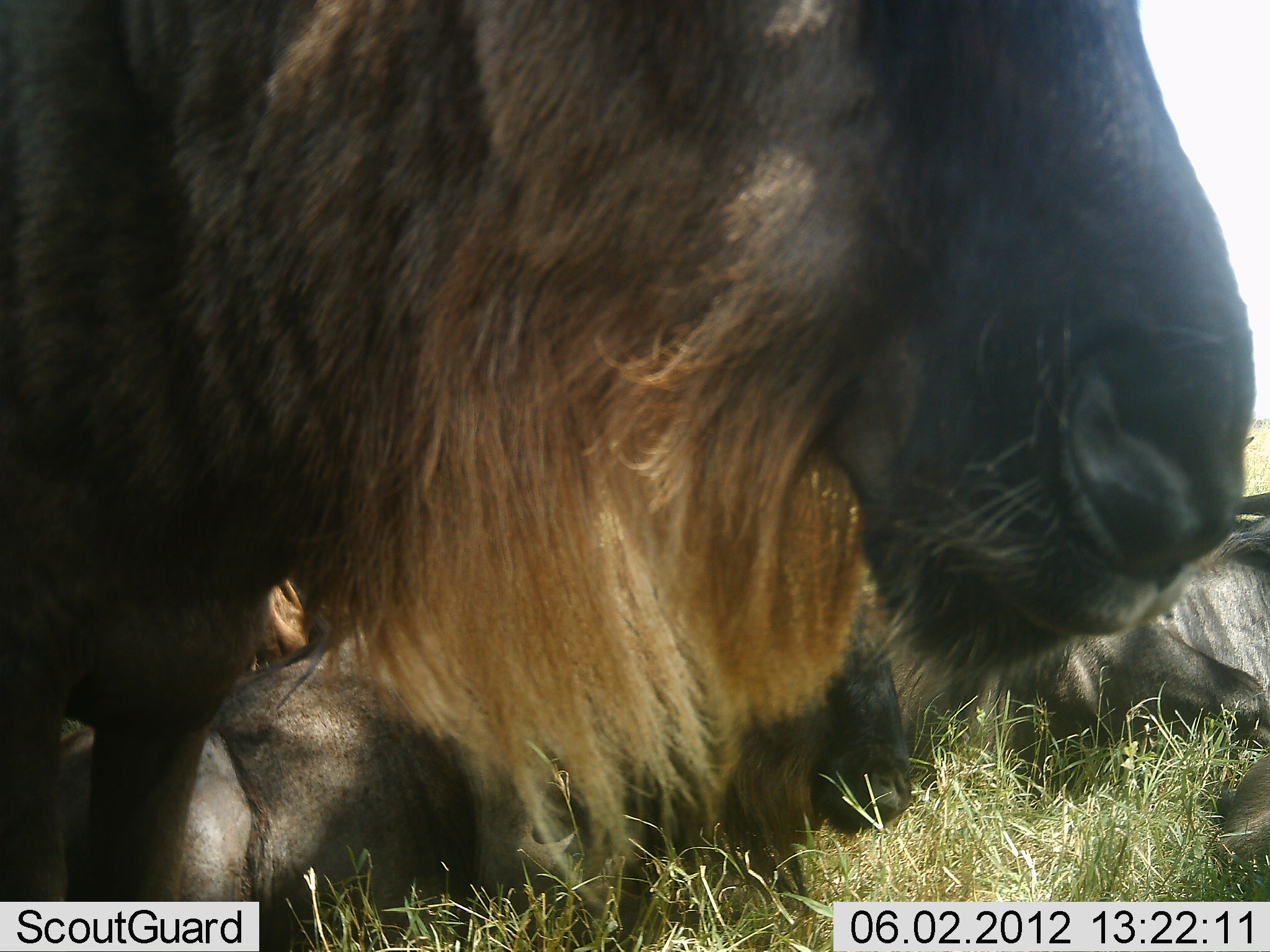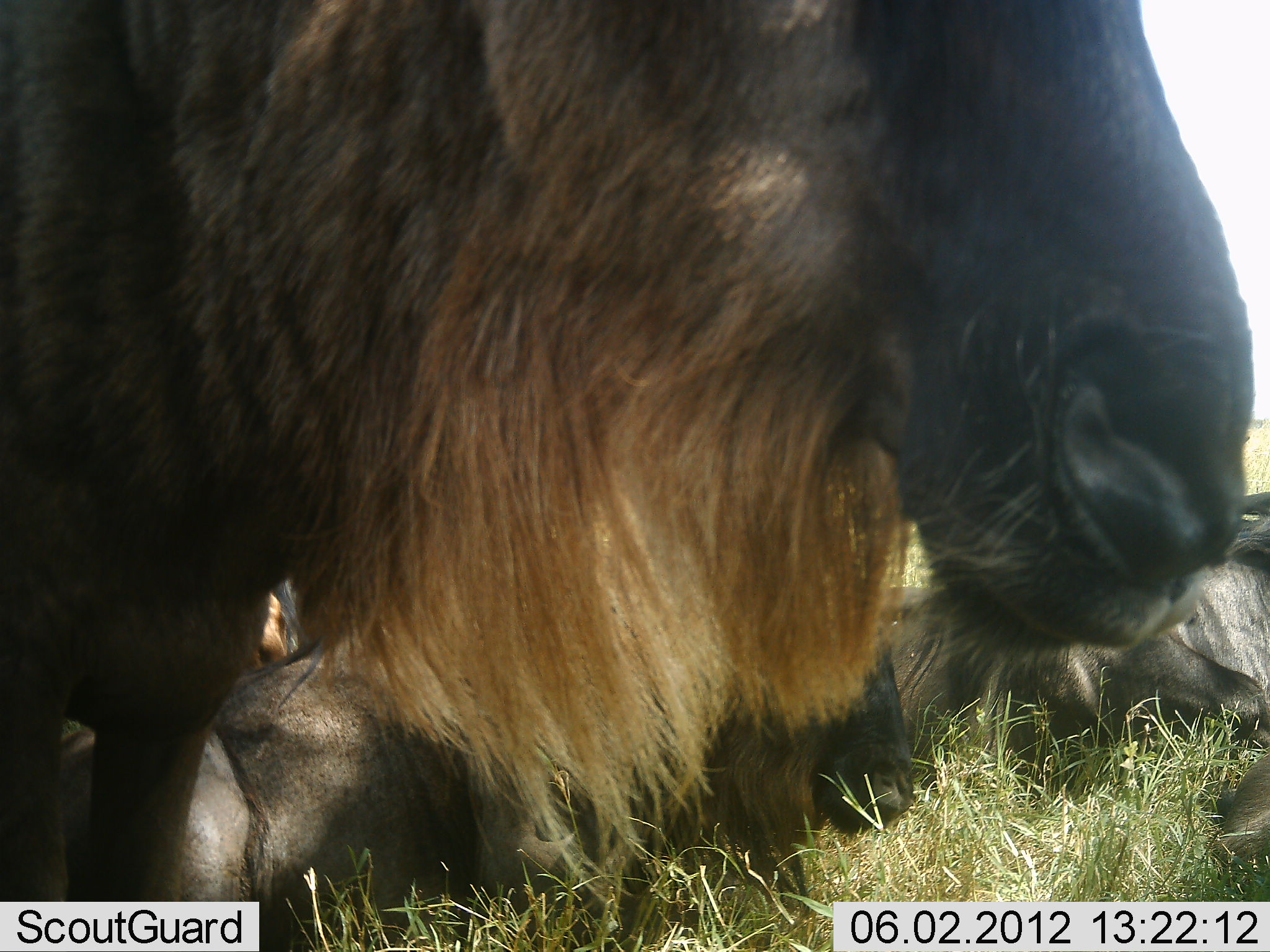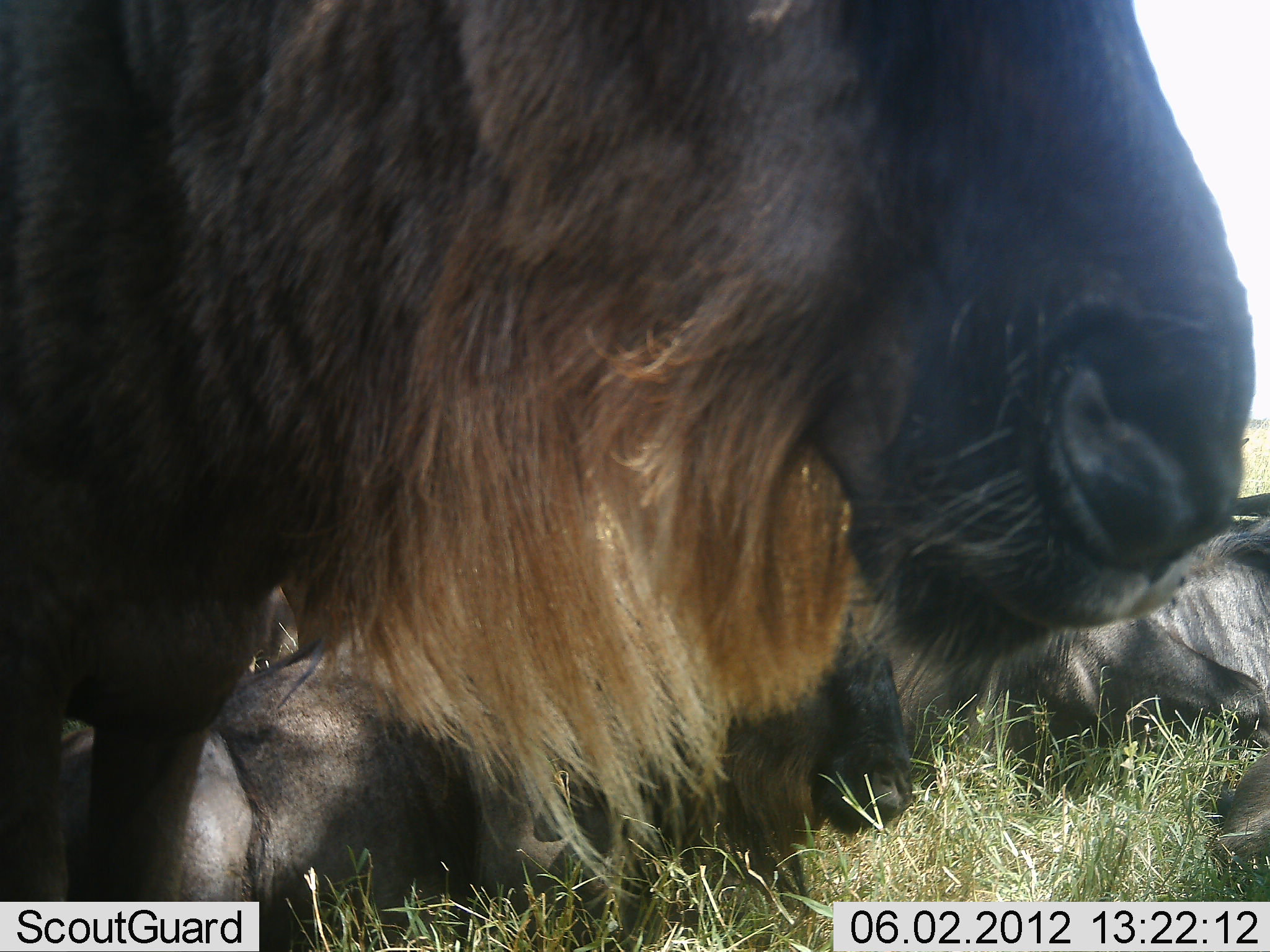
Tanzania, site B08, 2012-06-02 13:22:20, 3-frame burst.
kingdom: Animalia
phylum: Chordata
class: Mammalia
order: Artiodactyla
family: Bovidae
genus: Connochaetes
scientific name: Connochaetes taurinus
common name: blue wildebeest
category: wildebeest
Wildebeest (blue wildebeest) (Connochaetes taurinus), count 4. Behavior (volunteer vote fractions): standing 60%, resting 90%, moving 0%, interacting 0%. Young present (vote fraction): 10%. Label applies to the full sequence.